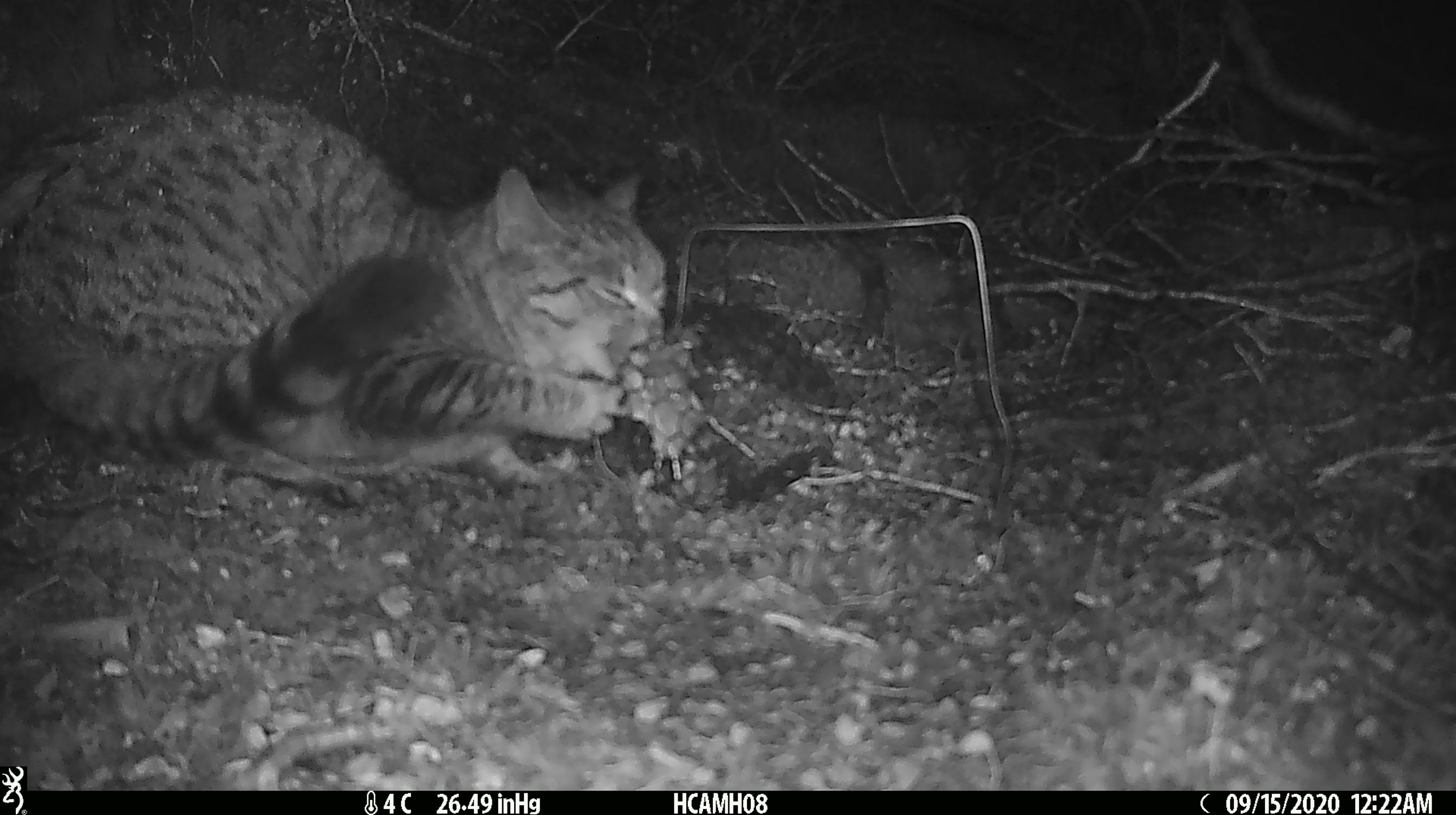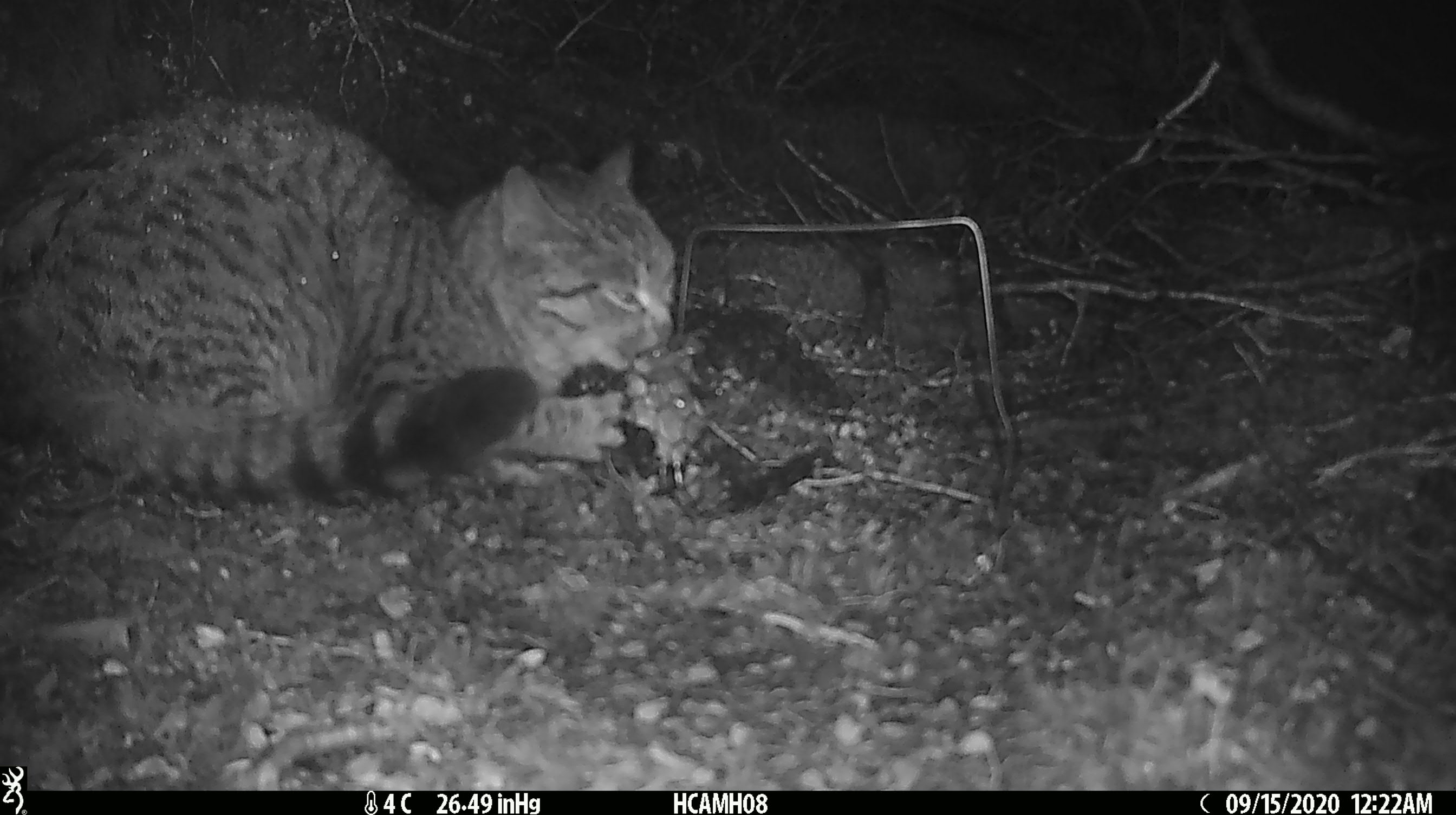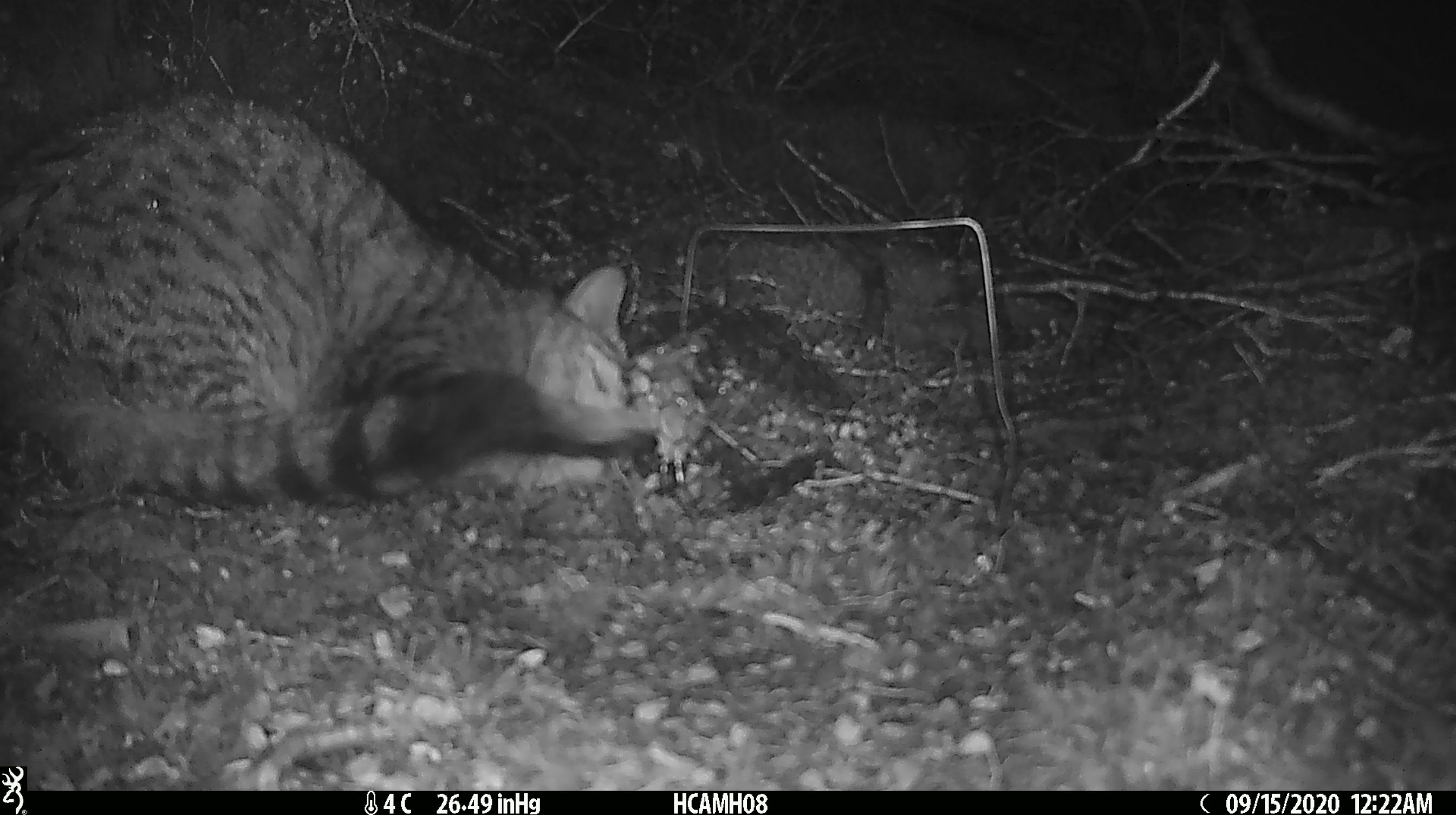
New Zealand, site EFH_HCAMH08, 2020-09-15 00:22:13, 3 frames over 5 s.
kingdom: Animalia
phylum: Chordata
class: Mammalia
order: Carnivora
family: Felidae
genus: Felis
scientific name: Felis catus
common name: domestic cat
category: cat